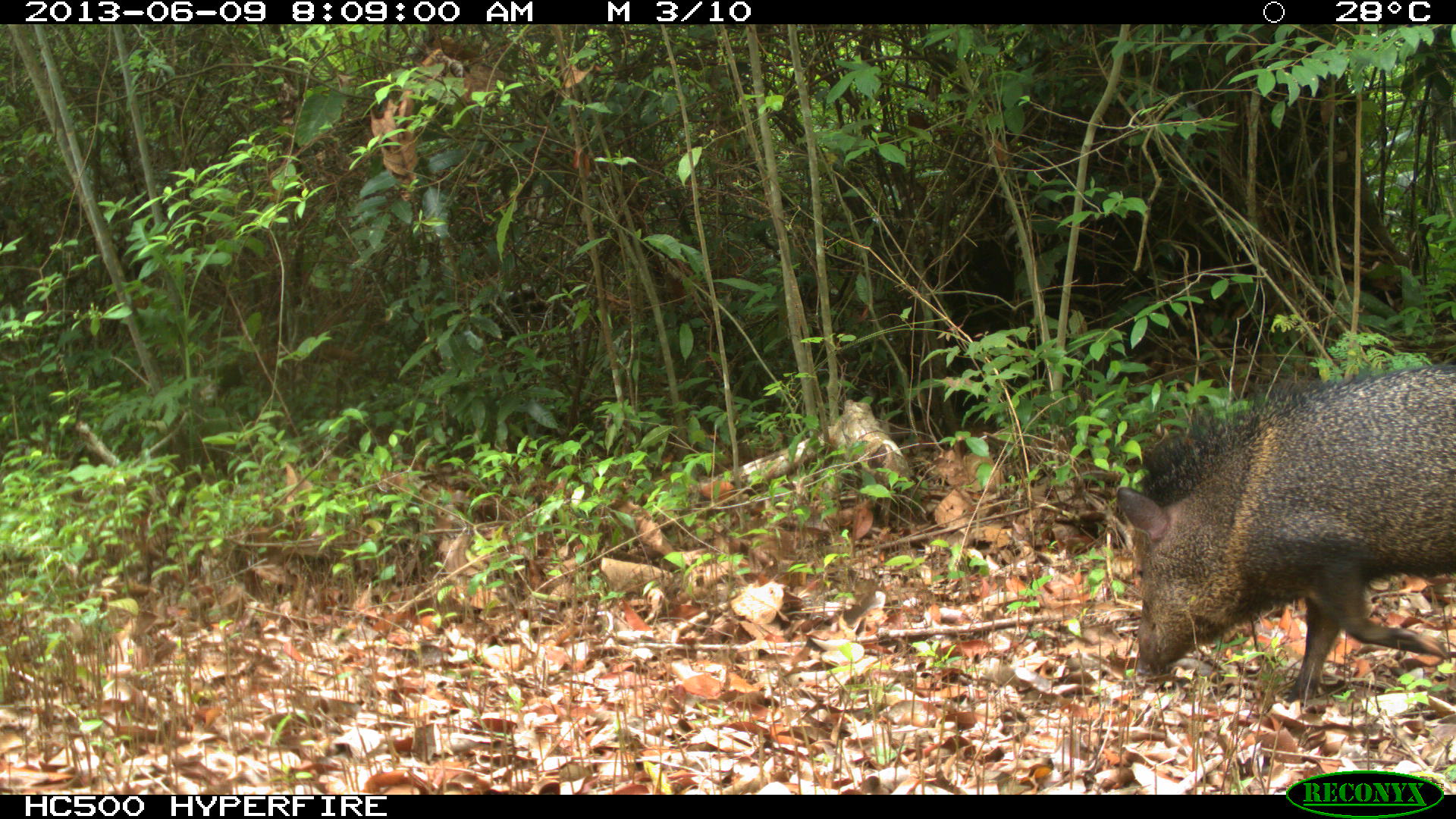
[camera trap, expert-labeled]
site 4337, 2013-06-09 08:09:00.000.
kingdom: Animalia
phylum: Chordata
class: Mammalia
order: Artiodactyla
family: Tayassuidae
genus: Pecari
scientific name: Pecari tajacu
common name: collared peccary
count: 1